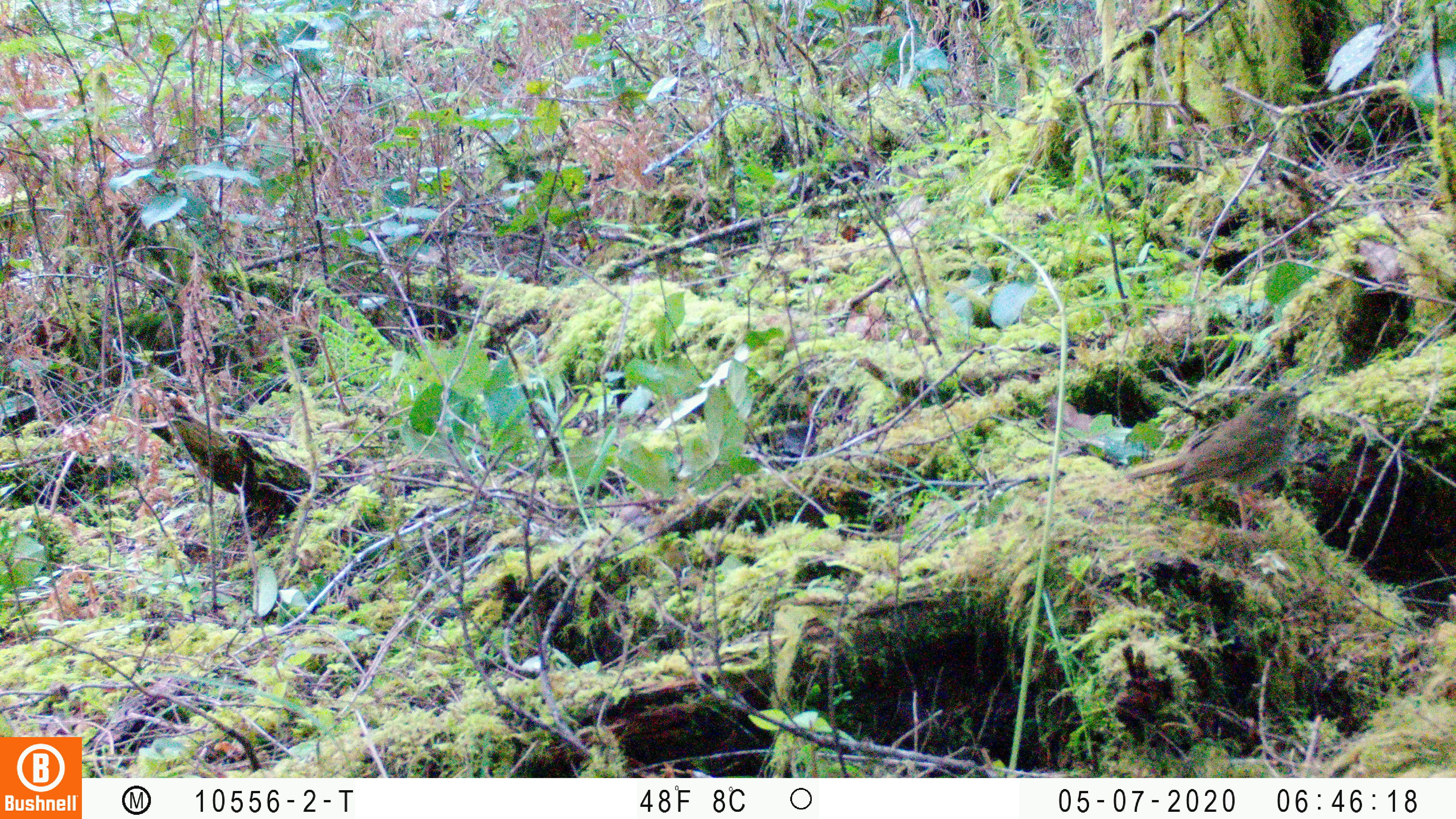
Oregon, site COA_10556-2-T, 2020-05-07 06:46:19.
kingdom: Animalia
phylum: Chordata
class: Aves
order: Passeriformes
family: Turdidae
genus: Catharus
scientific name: Catharus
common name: brown thrushes and nightingale-thrushes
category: catharus species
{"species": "catharus species (brown thrushes and nightingale-thrushes) (Catharus)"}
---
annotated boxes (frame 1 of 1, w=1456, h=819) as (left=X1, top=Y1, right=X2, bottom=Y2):
catharus species: (left=1118, top=386, right=1317, bottom=542)